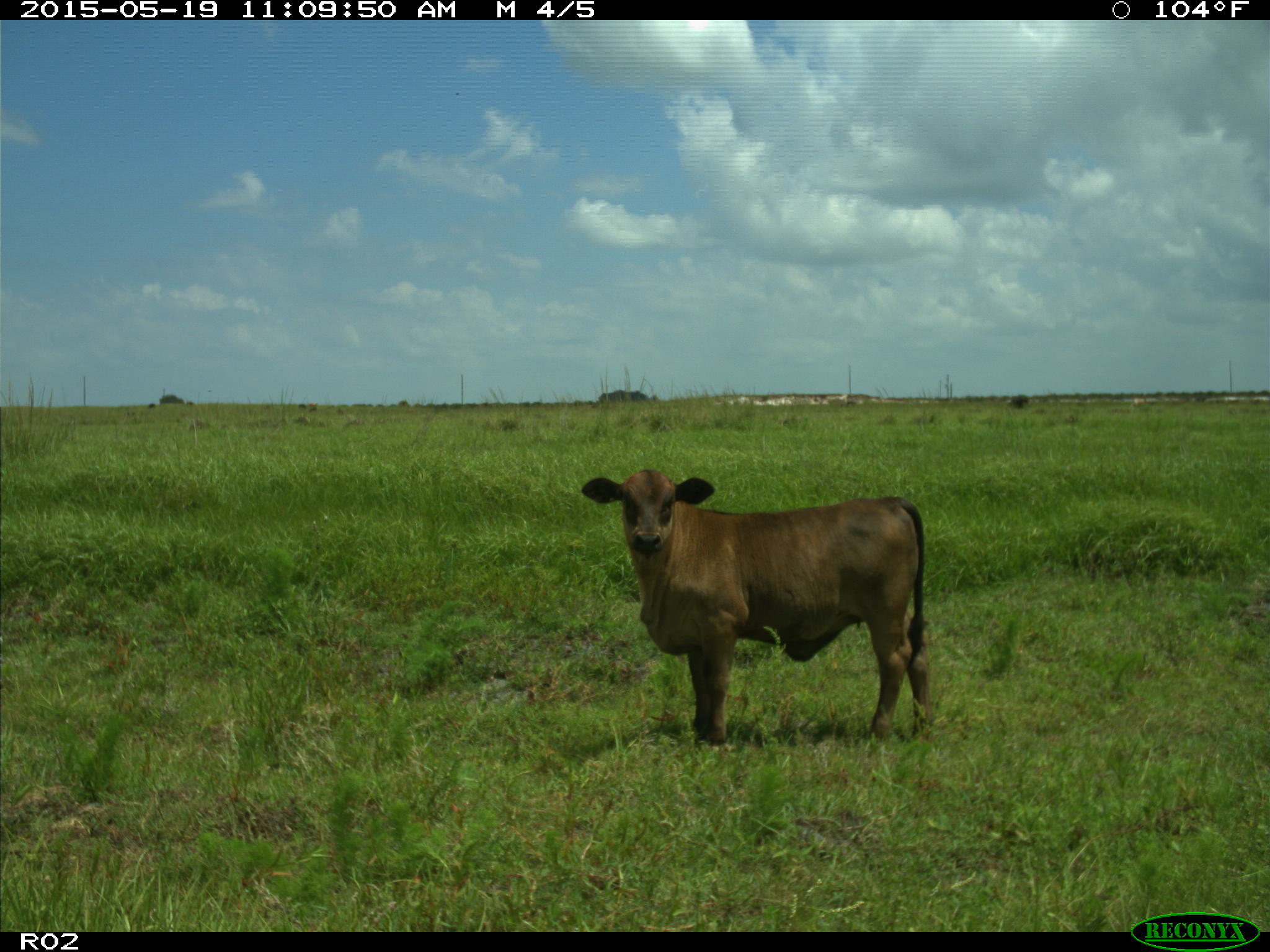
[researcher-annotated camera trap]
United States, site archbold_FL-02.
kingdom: Animalia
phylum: Chordata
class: Mammalia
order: Artiodactyla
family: Bovidae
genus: Bos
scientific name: Bos taurus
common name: domestic cow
Bos taurus (domestic cow).